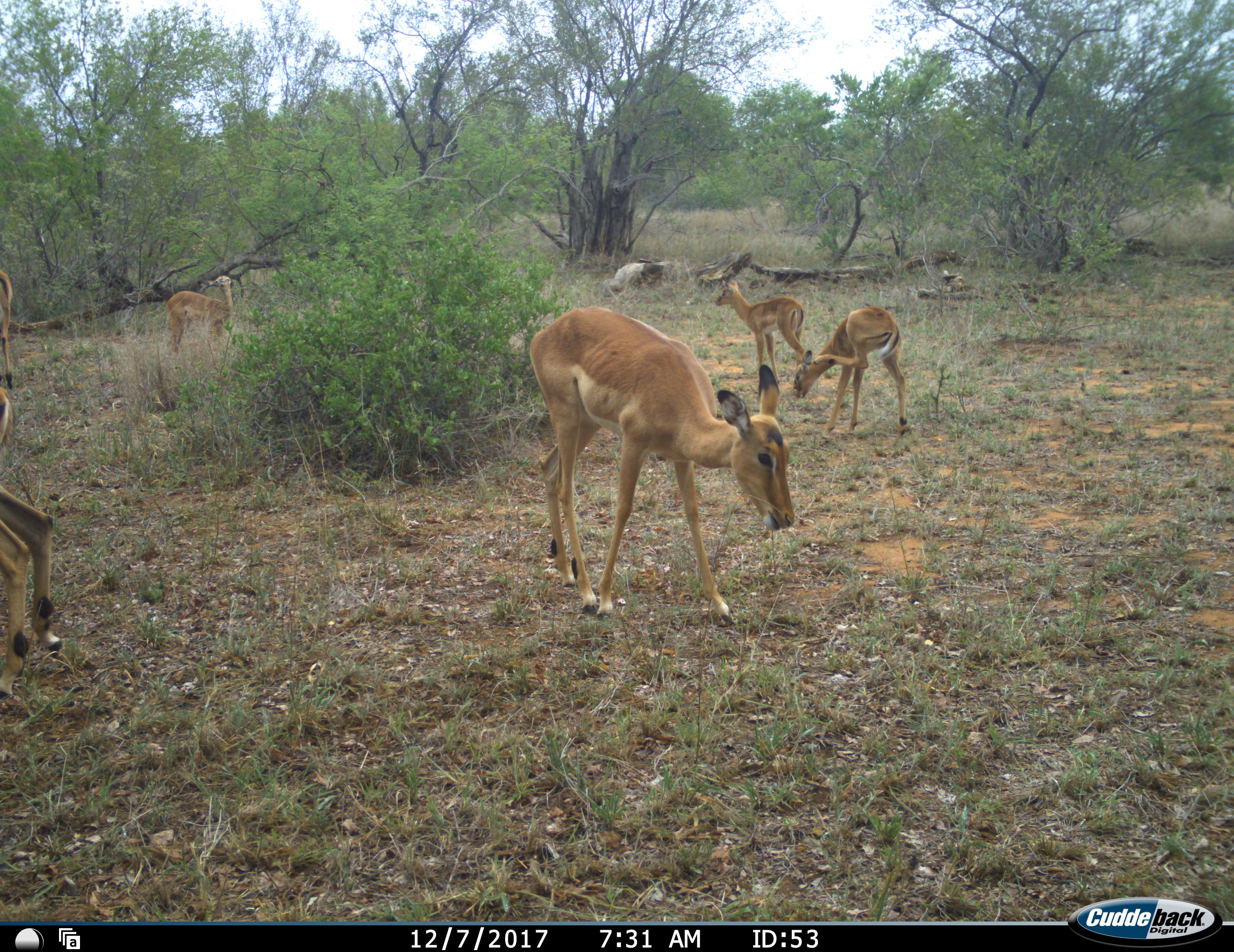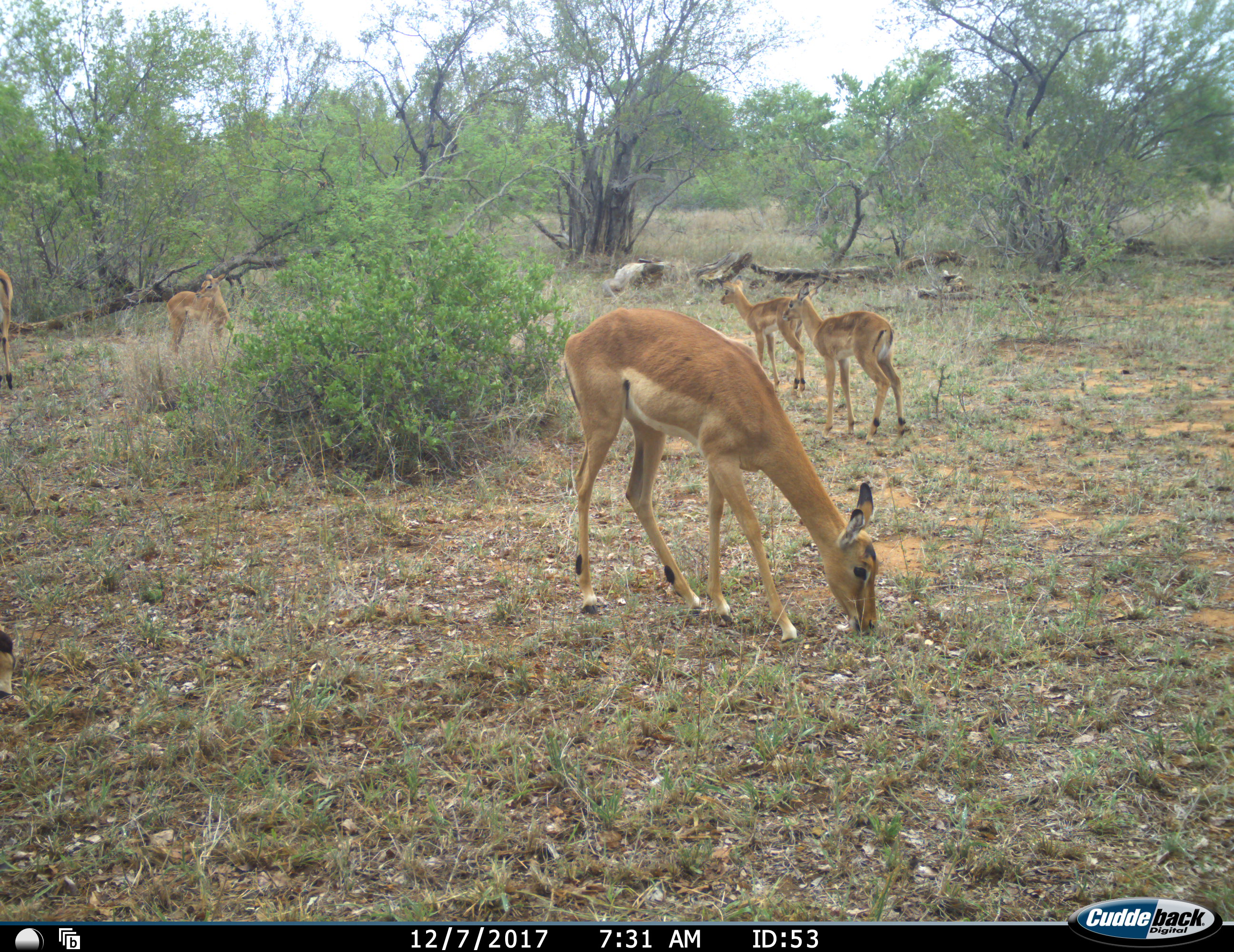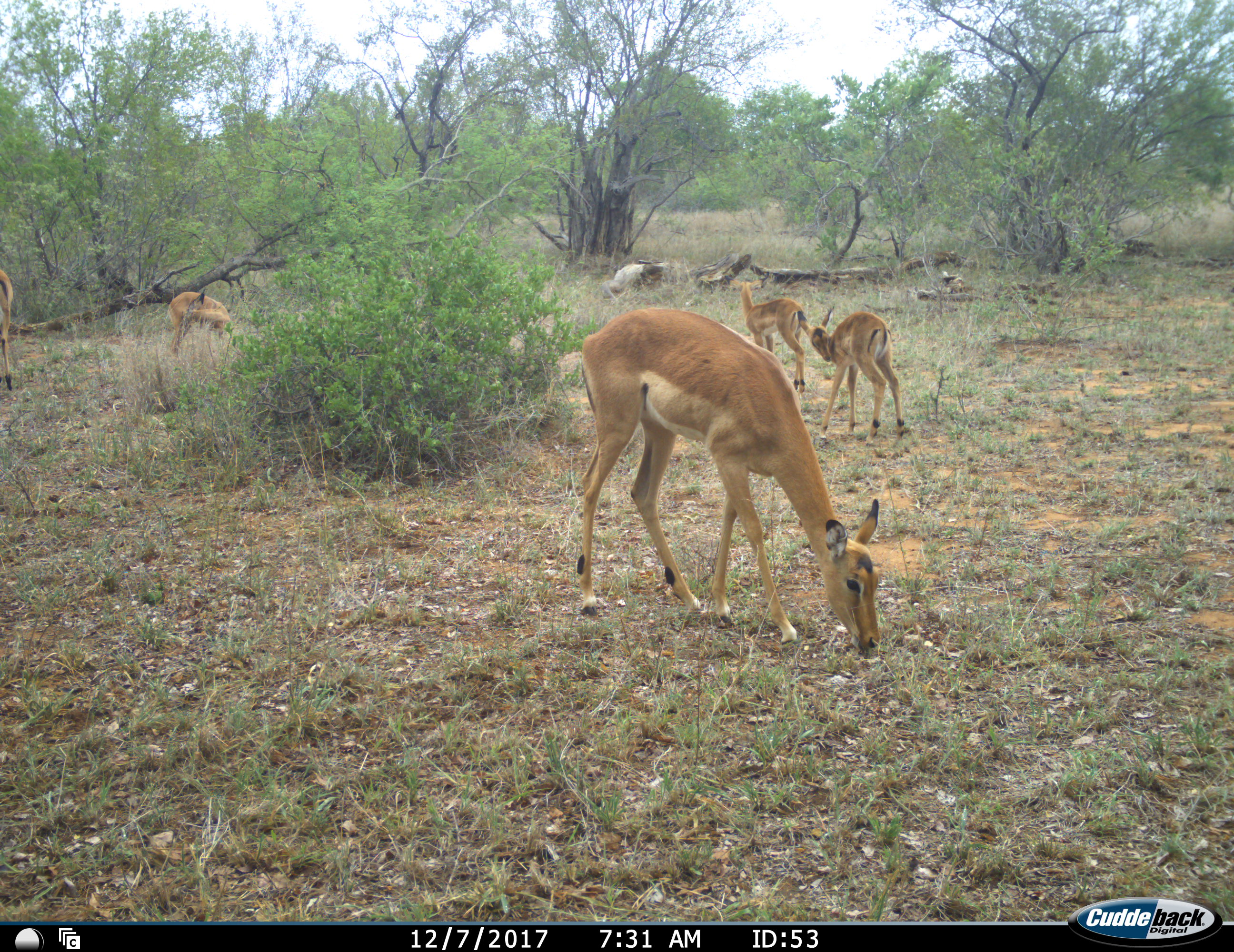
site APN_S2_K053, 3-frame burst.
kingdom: Animalia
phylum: Chordata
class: Mammalia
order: Artiodactyla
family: Bovidae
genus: Aepyceros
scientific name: Aepyceros melampus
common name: impala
Impala (Aepyceros melampus), count 6. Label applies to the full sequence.